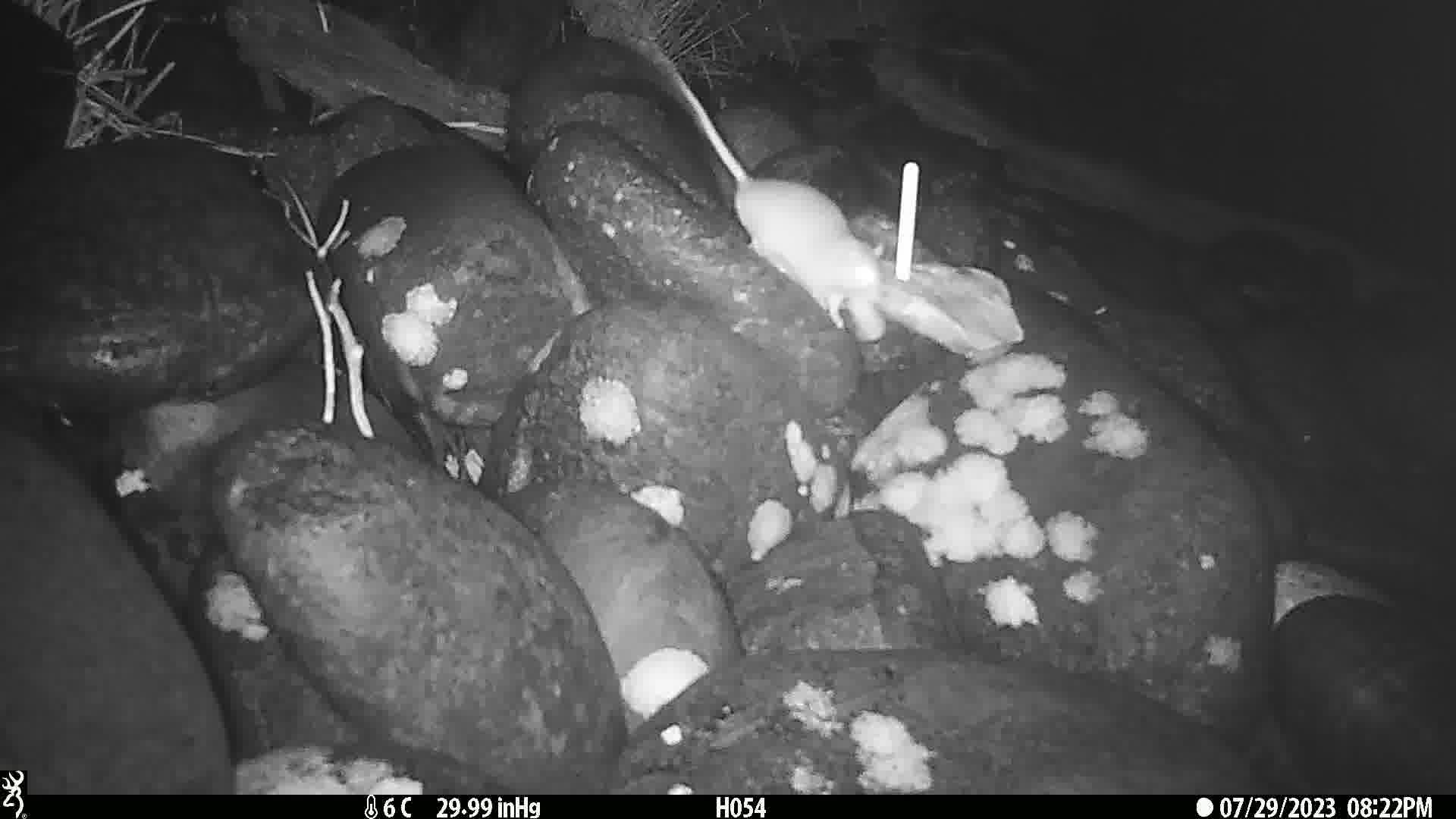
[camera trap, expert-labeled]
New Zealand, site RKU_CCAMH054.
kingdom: Animalia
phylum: Chordata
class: Mammalia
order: Rodentia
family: Muridae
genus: Rattus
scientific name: Rattus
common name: rat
Rat (Rattus).